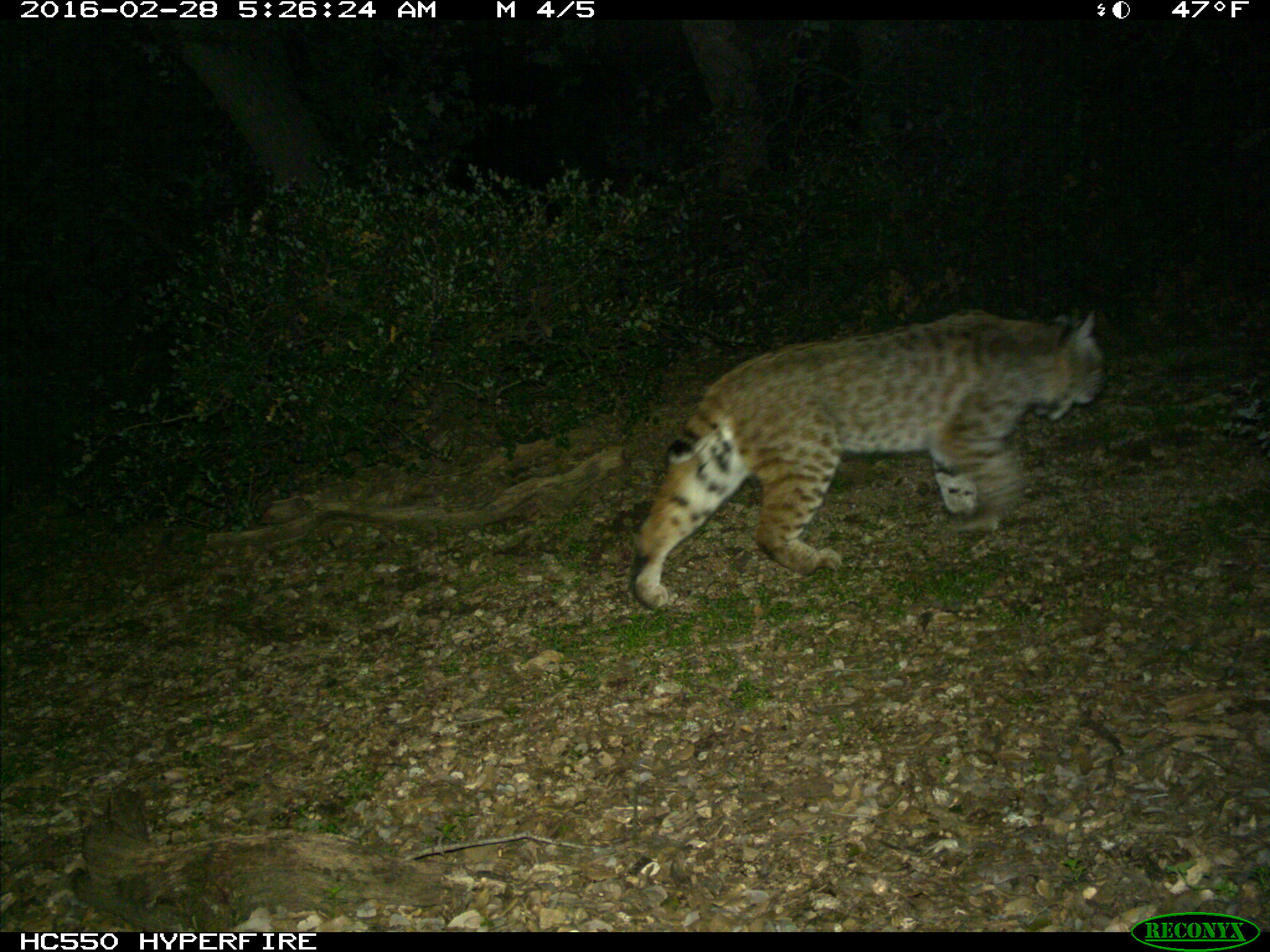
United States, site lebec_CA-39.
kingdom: Animalia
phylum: Chordata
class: Mammalia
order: Carnivora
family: Felidae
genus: Lynx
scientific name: Lynx rufus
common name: bobcat